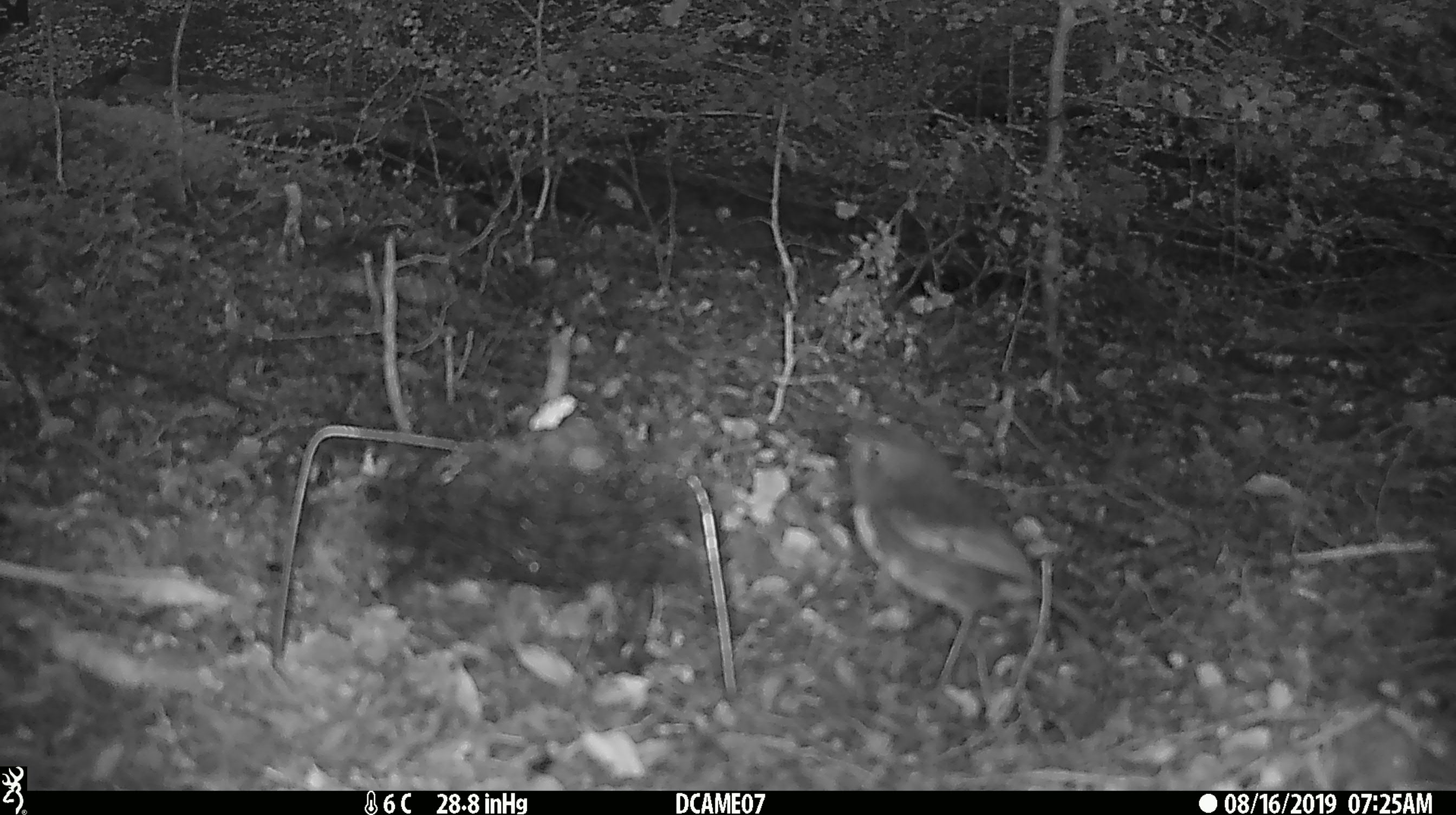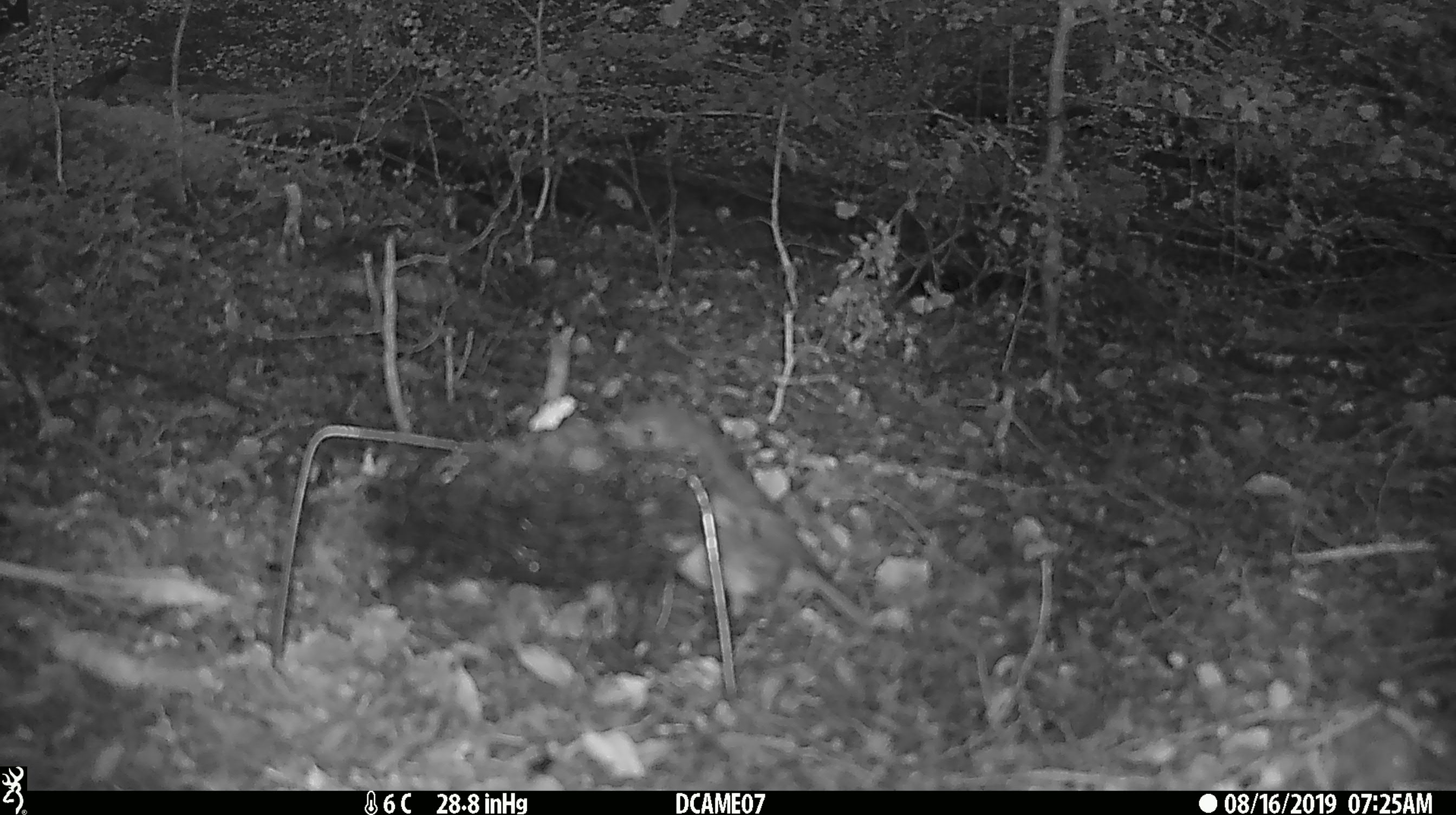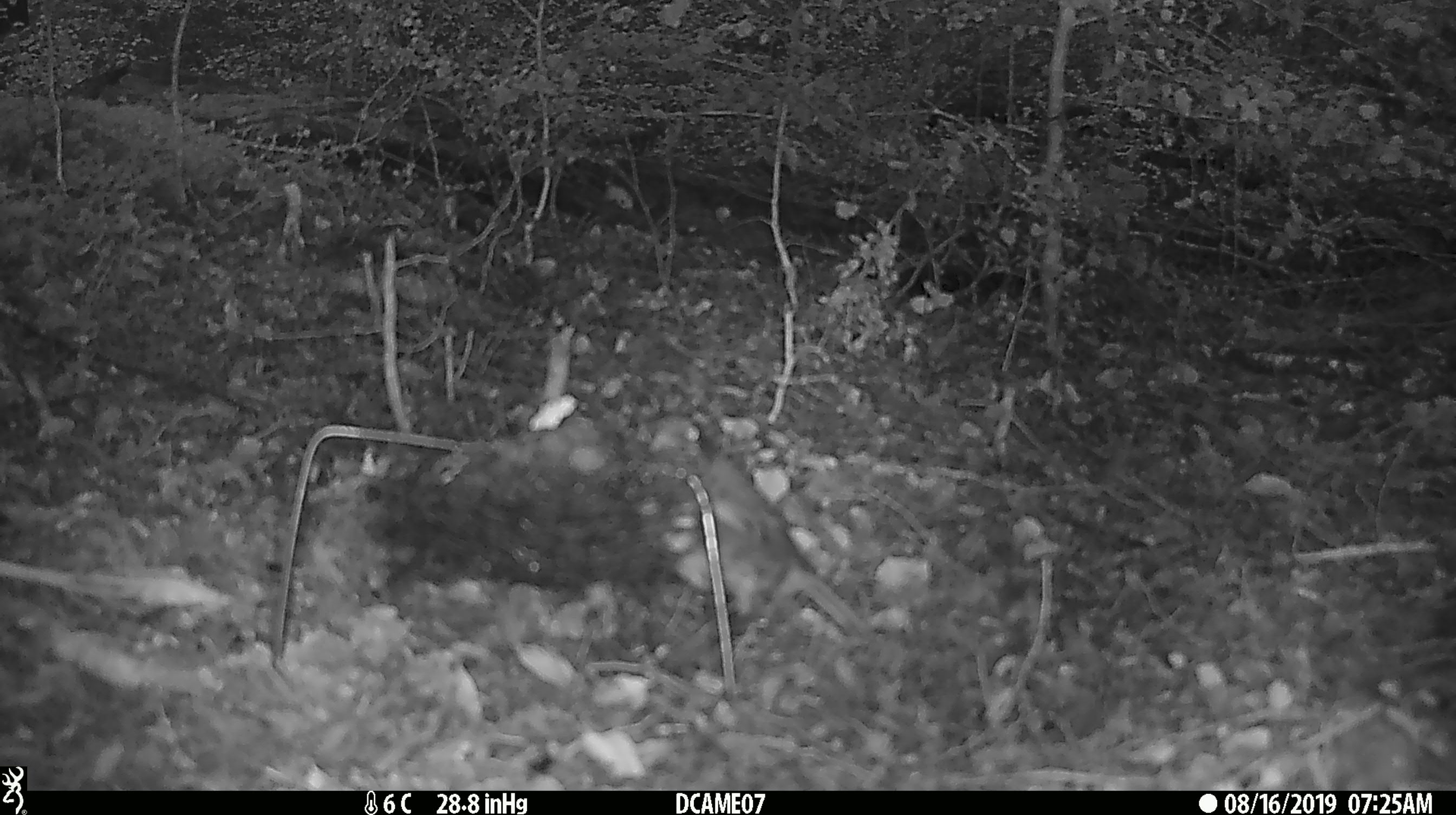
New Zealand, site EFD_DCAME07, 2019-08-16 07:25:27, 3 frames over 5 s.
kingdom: Animalia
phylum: Chordata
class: Aves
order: Passeriformes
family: Petroicidae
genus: Petroica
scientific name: Petroica australis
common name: new zealand robin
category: robin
Robin (new zealand robin) (Petroica australis).